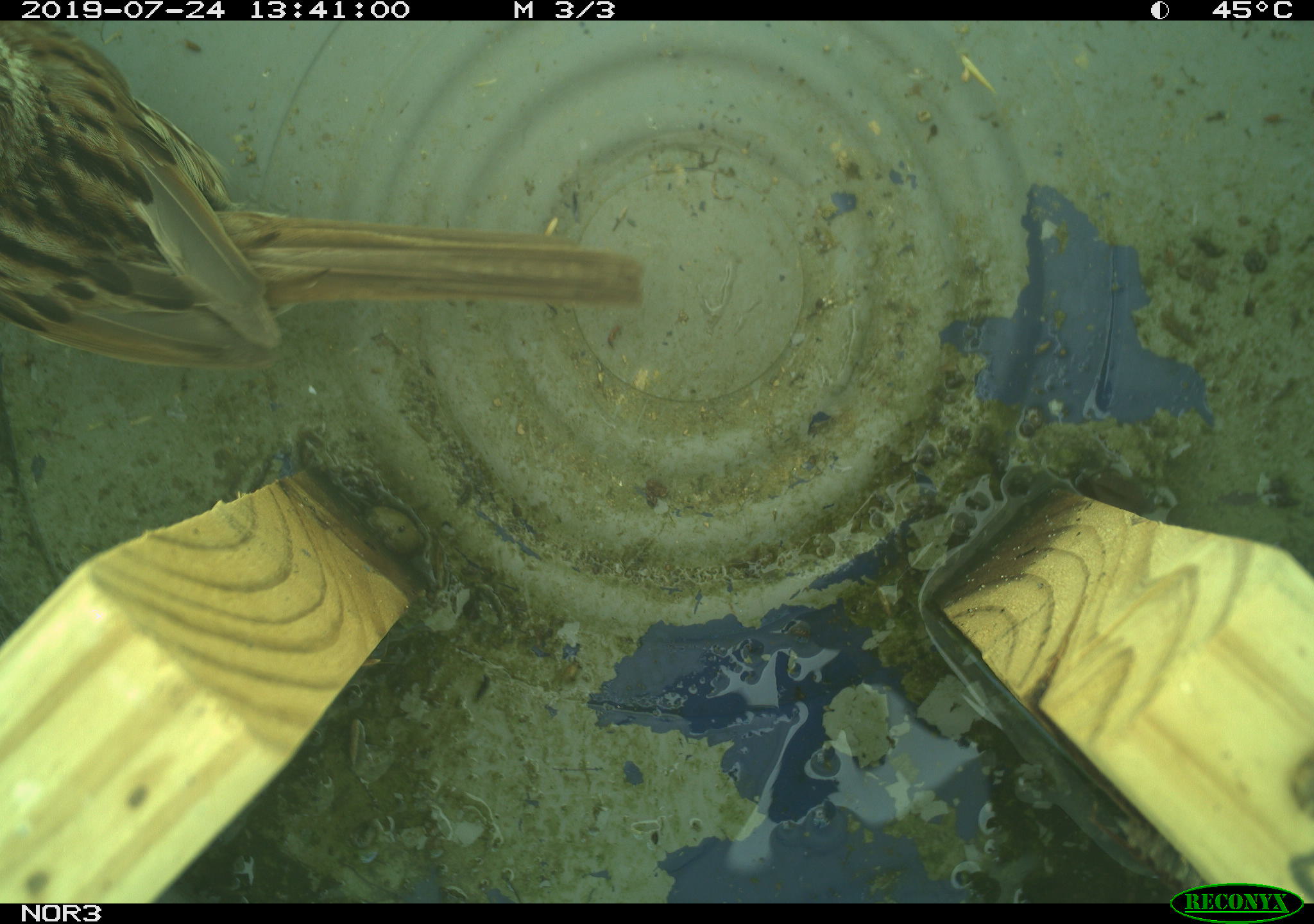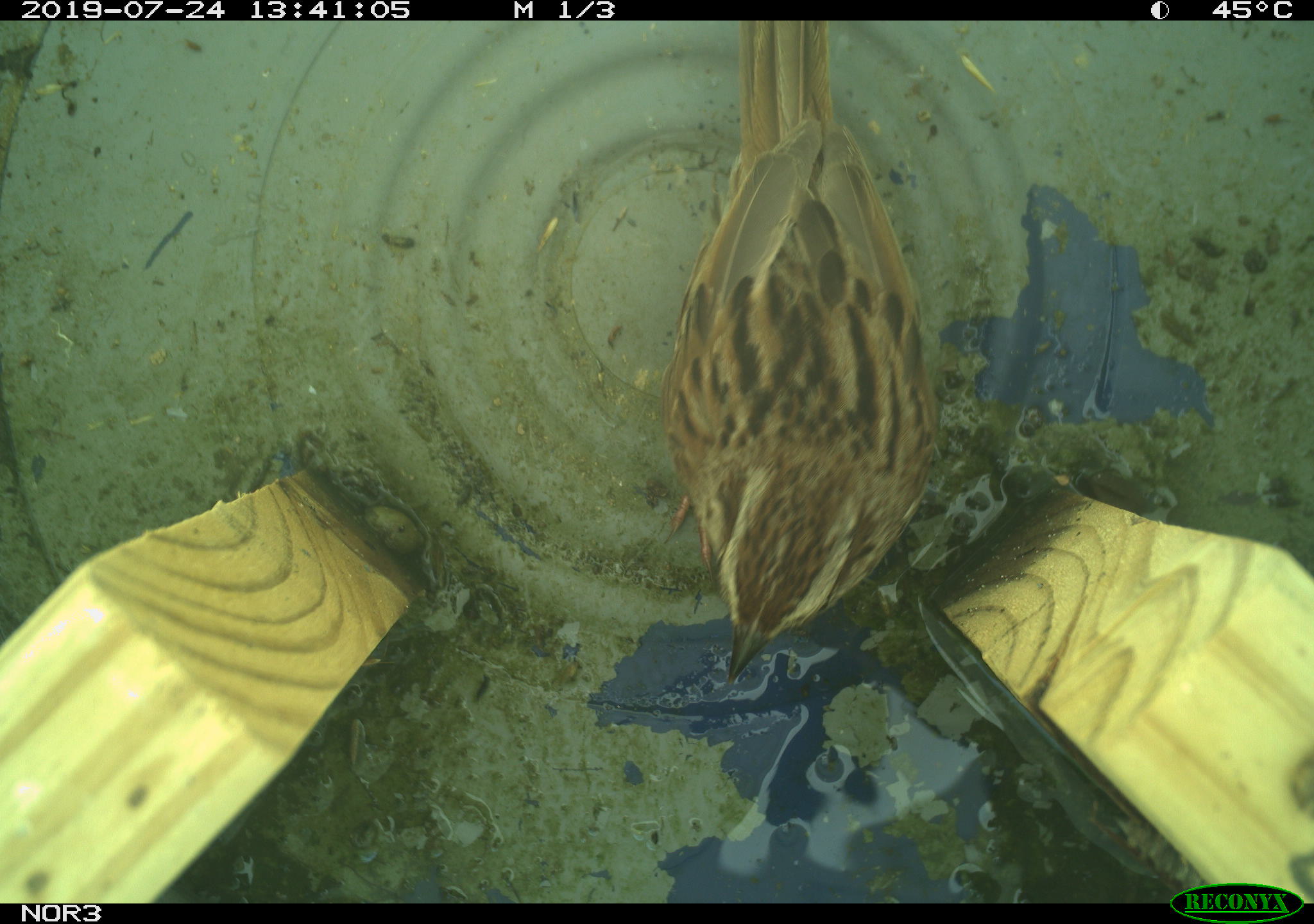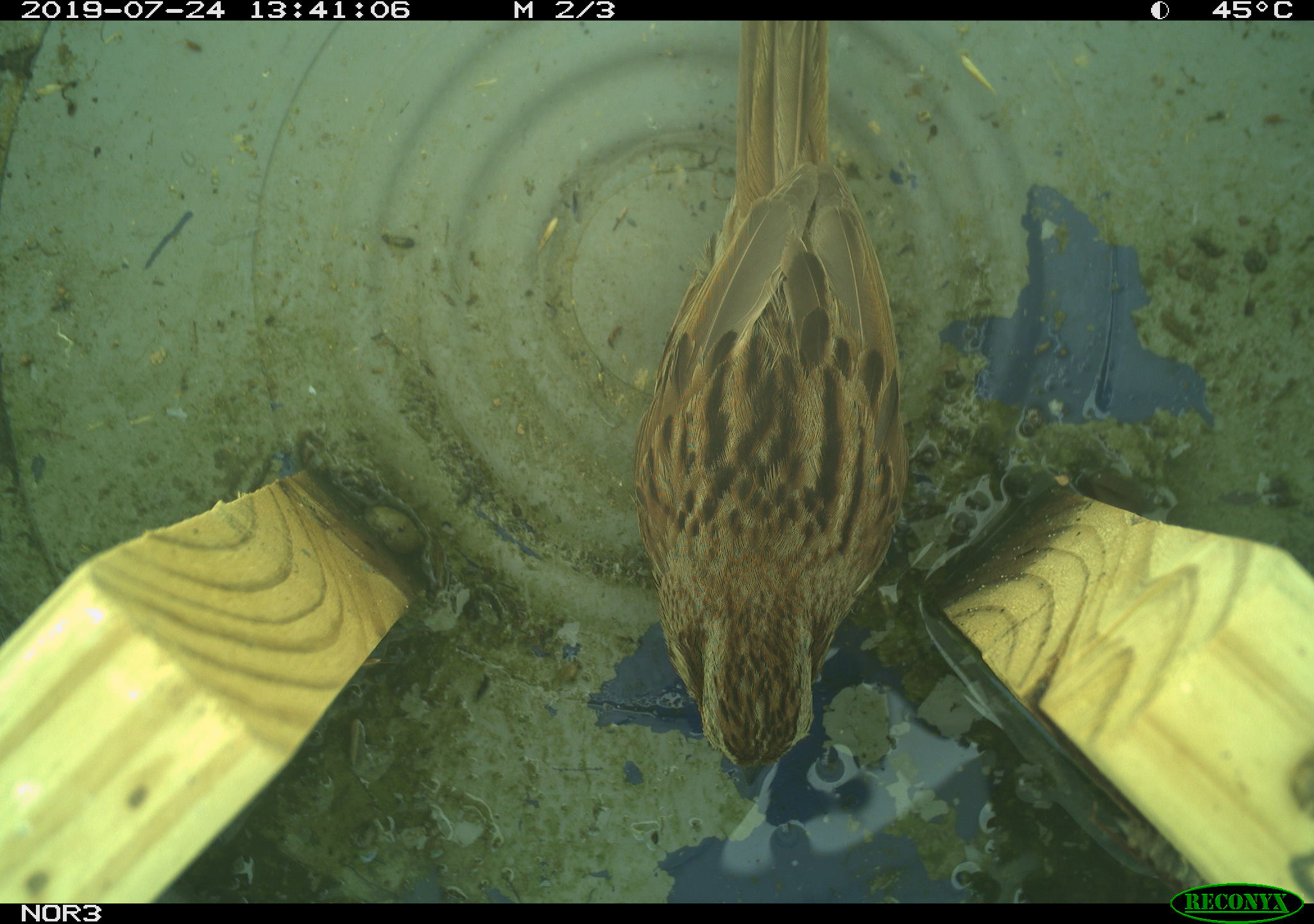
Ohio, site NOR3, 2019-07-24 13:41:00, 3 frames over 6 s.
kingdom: Animalia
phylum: Chordata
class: Aves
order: Passeriformes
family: Passerellidae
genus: Melospiza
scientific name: Melospiza melodia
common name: song sparrow